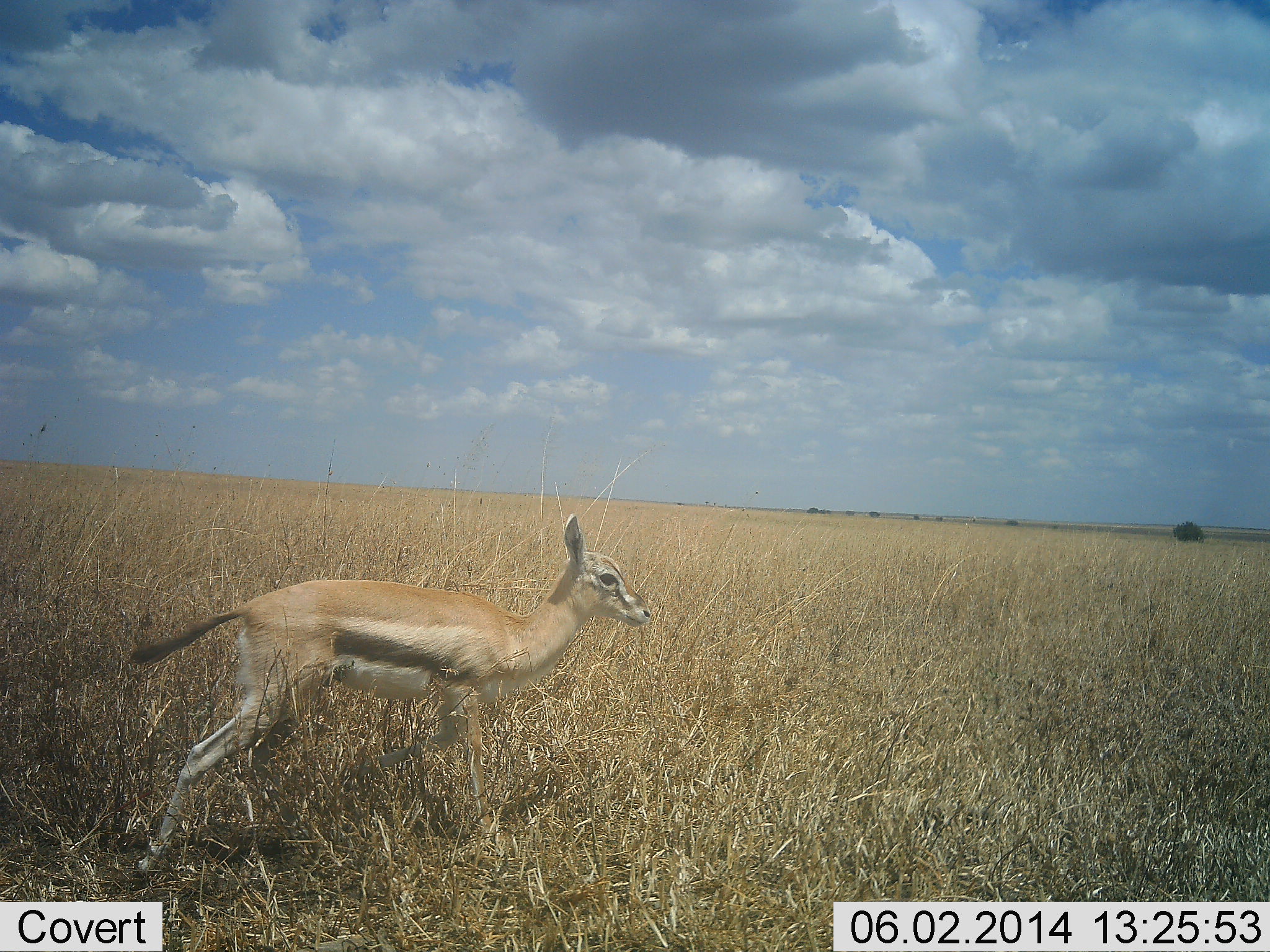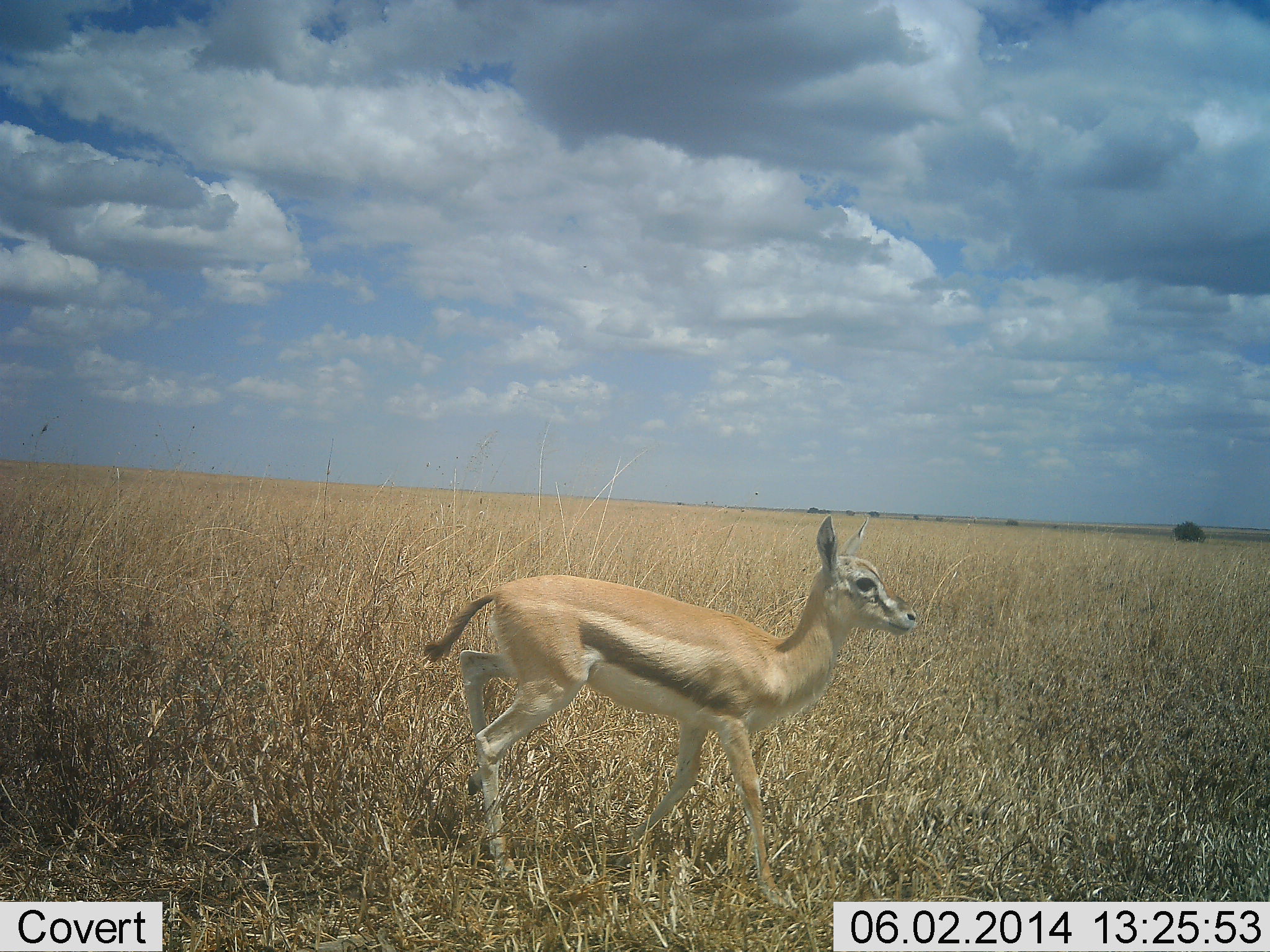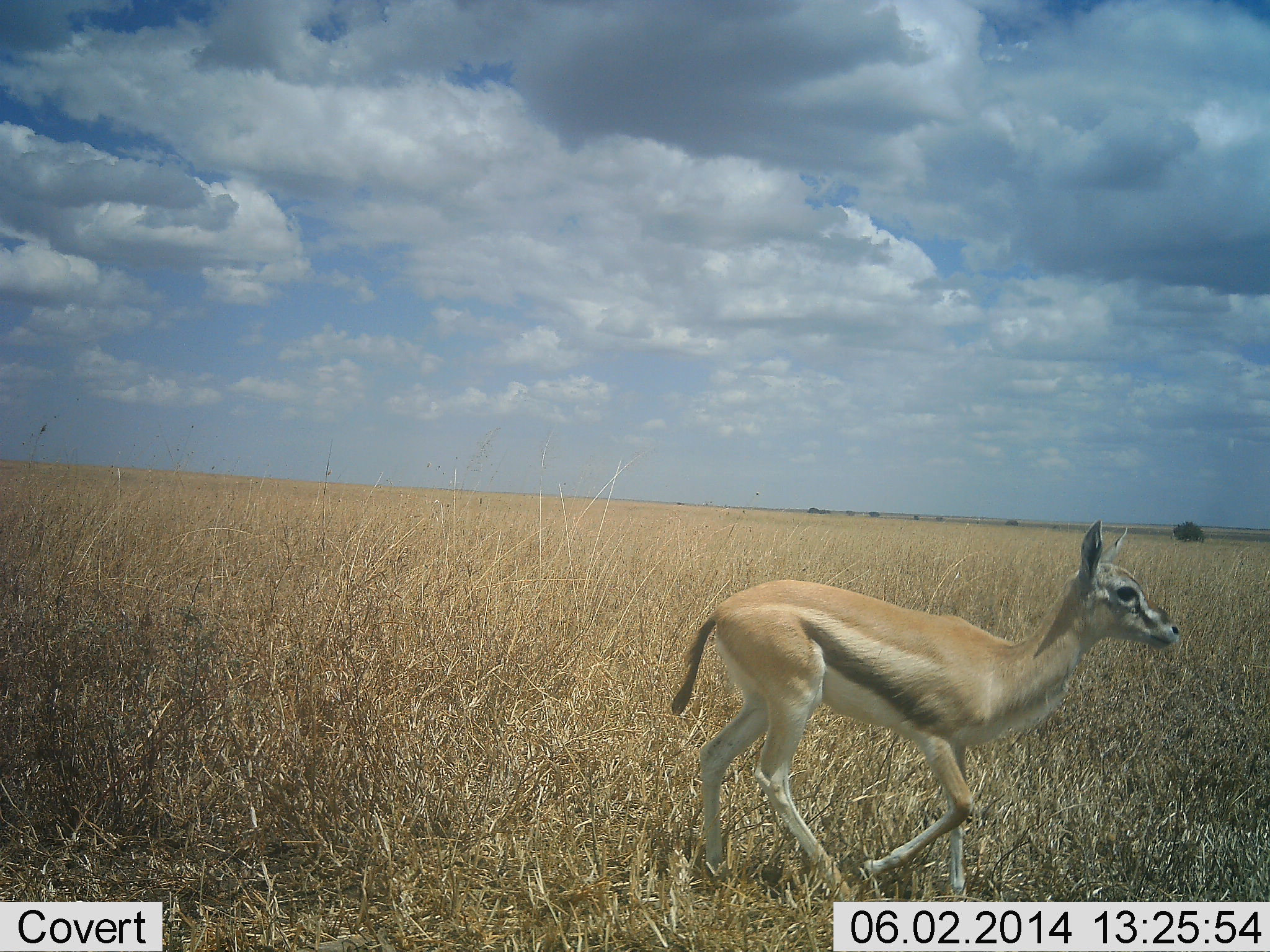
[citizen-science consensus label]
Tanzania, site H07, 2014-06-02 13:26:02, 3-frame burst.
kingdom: Animalia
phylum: Chordata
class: Mammalia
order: Artiodactyla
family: Bovidae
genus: Eudorcas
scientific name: Eudorcas thomsonii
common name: thomson's gazelle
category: gazellethomsons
Gazellethomsons (thomson's gazelle) (Eudorcas thomsonii), count 1. Behavior (volunteer vote fractions): standing 22%, resting 0%, moving 84%, interacting 0%. Young present (vote fraction): 22%. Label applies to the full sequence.